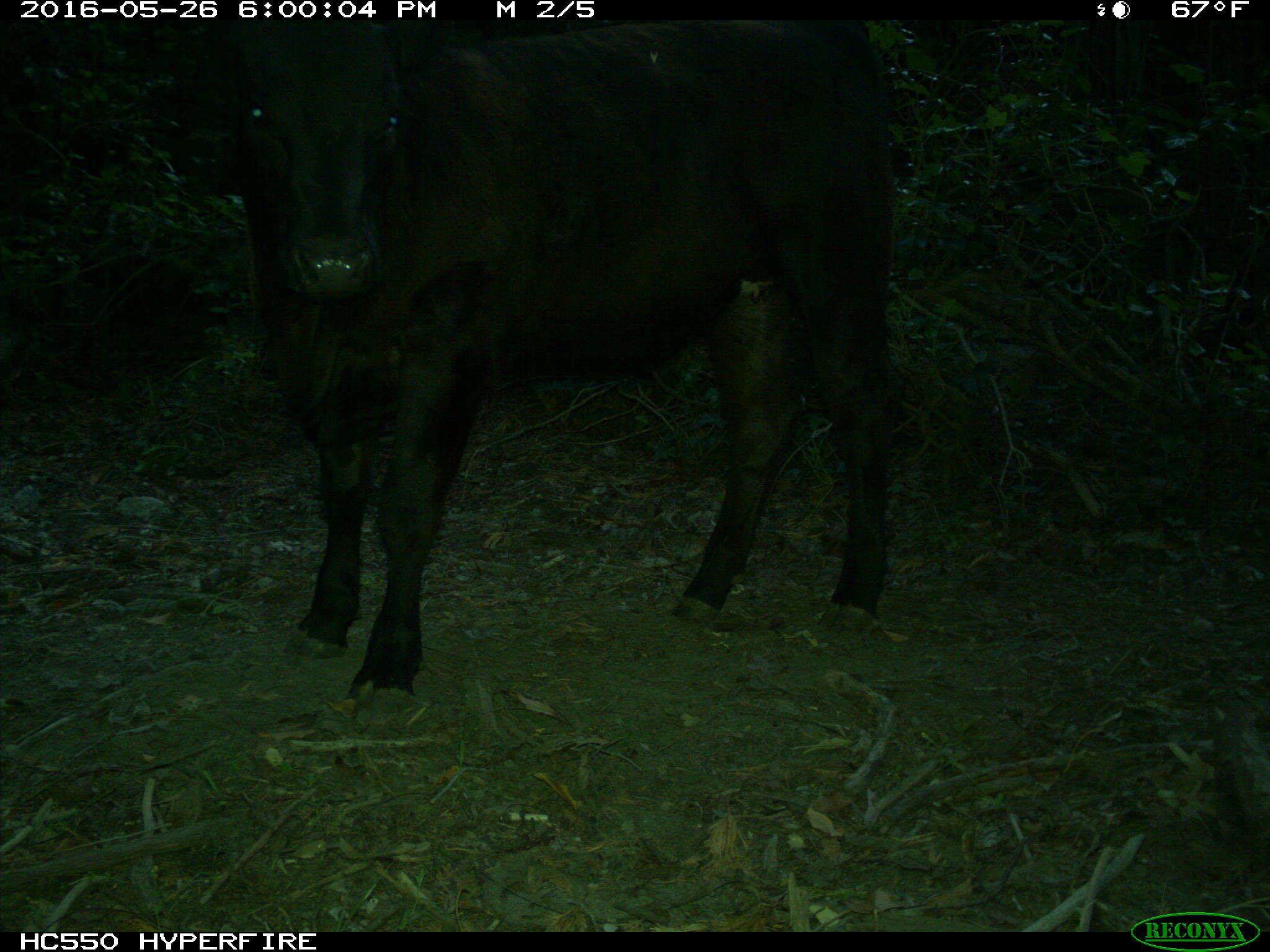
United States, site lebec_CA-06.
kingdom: Animalia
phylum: Chordata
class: Mammalia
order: Artiodactyla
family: Bovidae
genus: Bos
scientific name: Bos taurus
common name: domestic cow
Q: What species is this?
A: Bos taurus (domestic cow).